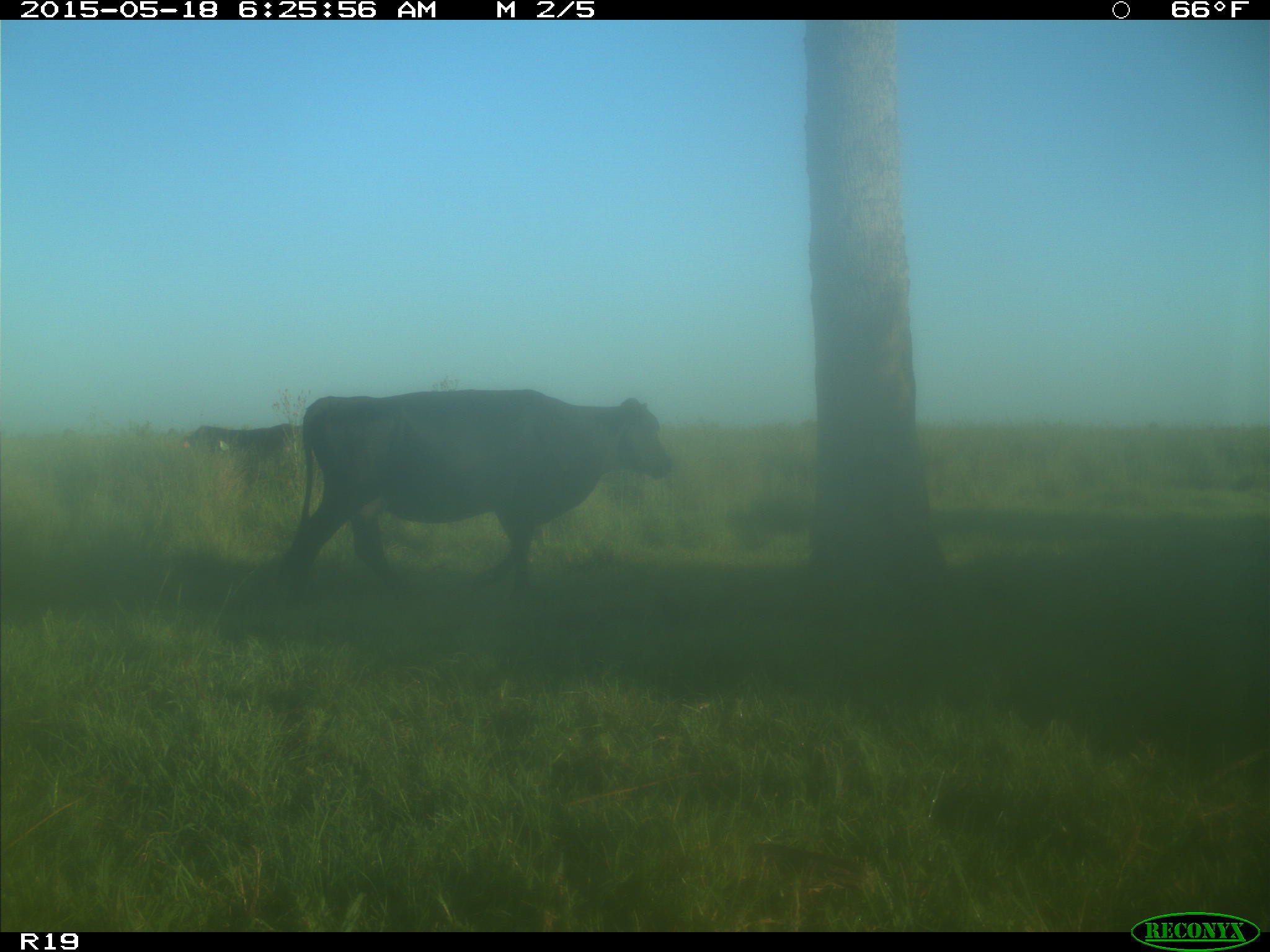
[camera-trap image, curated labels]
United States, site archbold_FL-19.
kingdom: Animalia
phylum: Chordata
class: Mammalia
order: Artiodactyla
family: Bovidae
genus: Bos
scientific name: Bos taurus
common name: domestic cow